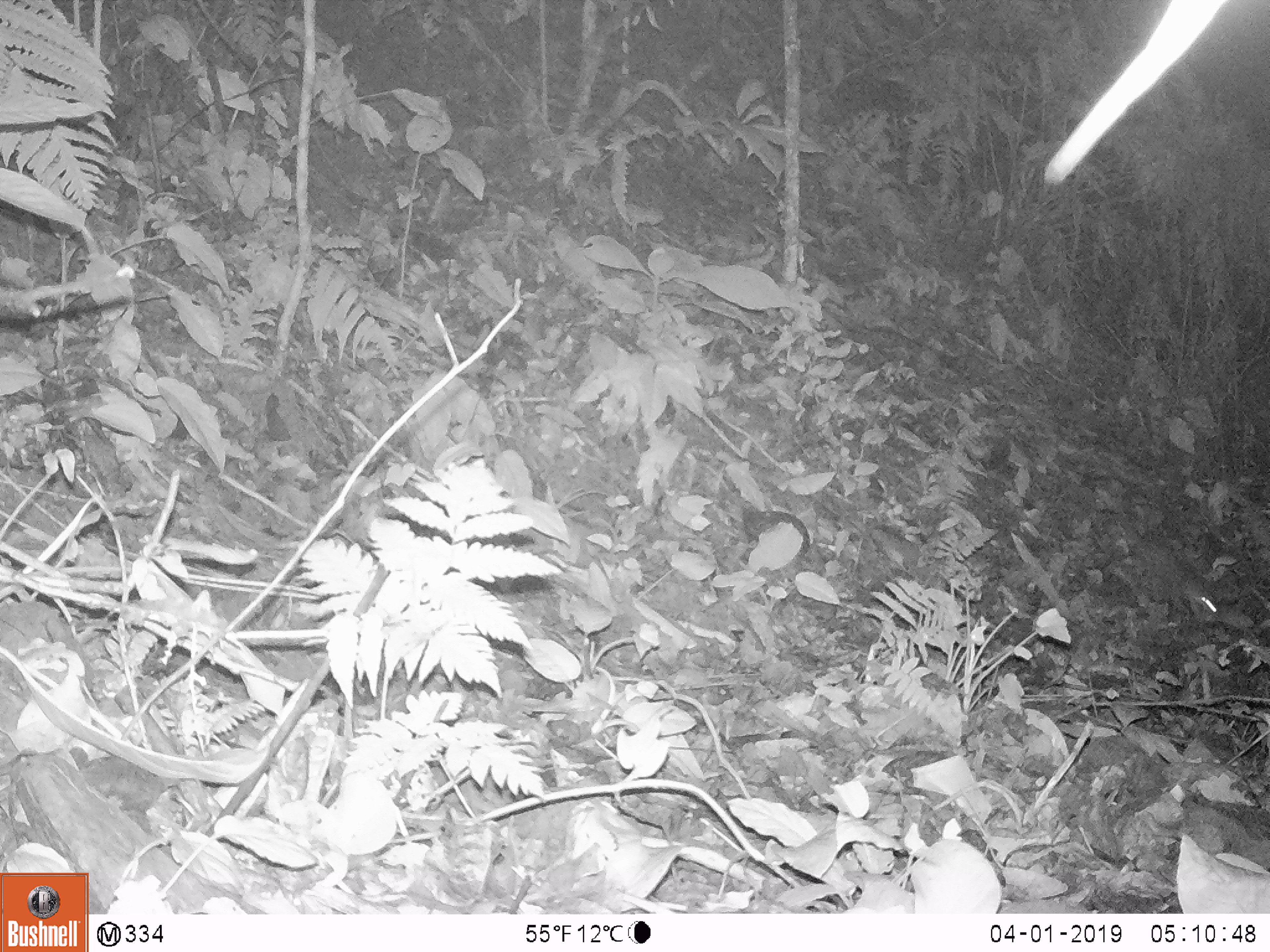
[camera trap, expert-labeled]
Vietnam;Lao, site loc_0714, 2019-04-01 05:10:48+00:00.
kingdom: Animalia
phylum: Chordata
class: Mammalia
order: Rodentia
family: Muridae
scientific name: Muridae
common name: old-world mice and rats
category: unidentified murid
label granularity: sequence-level